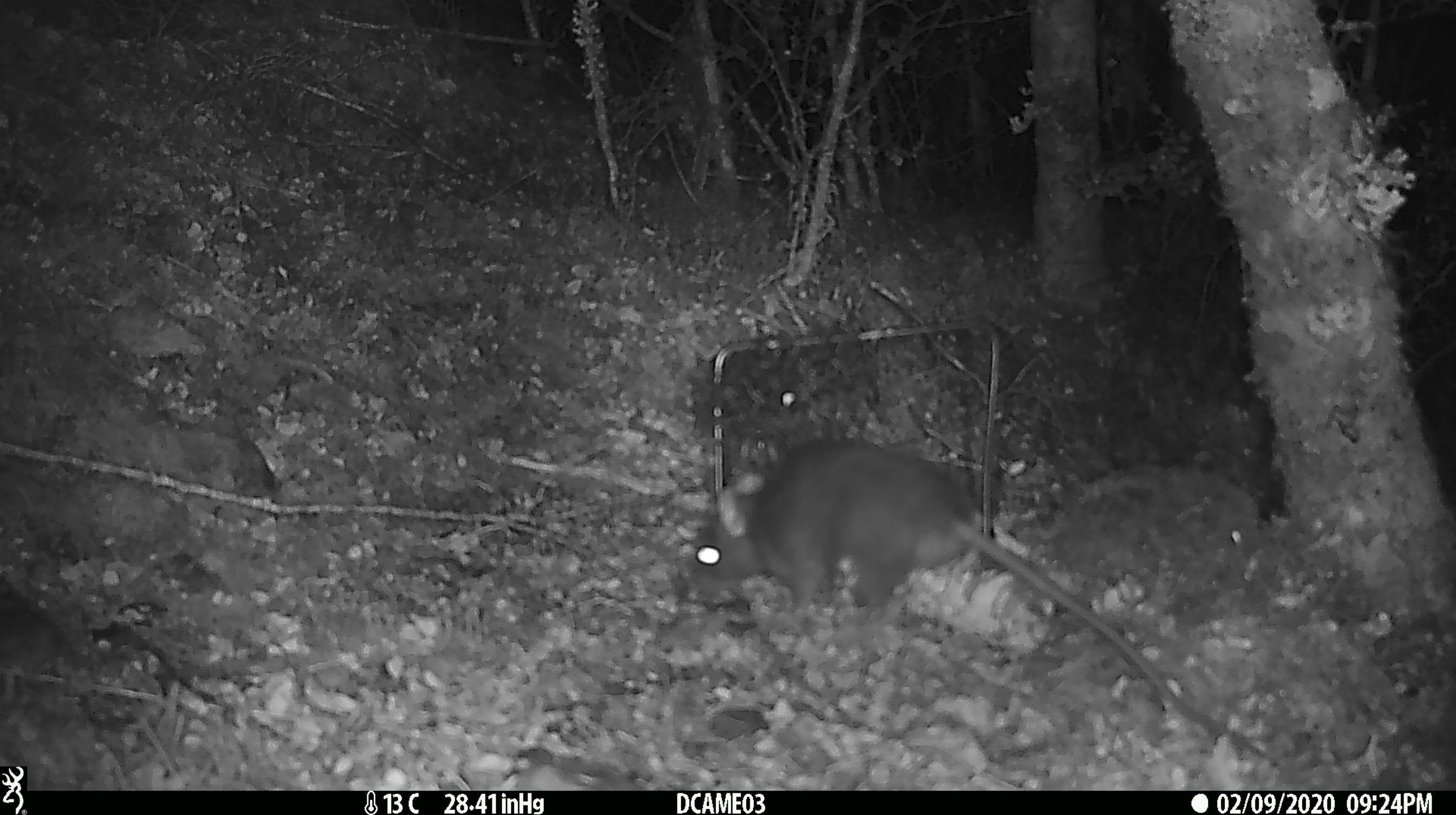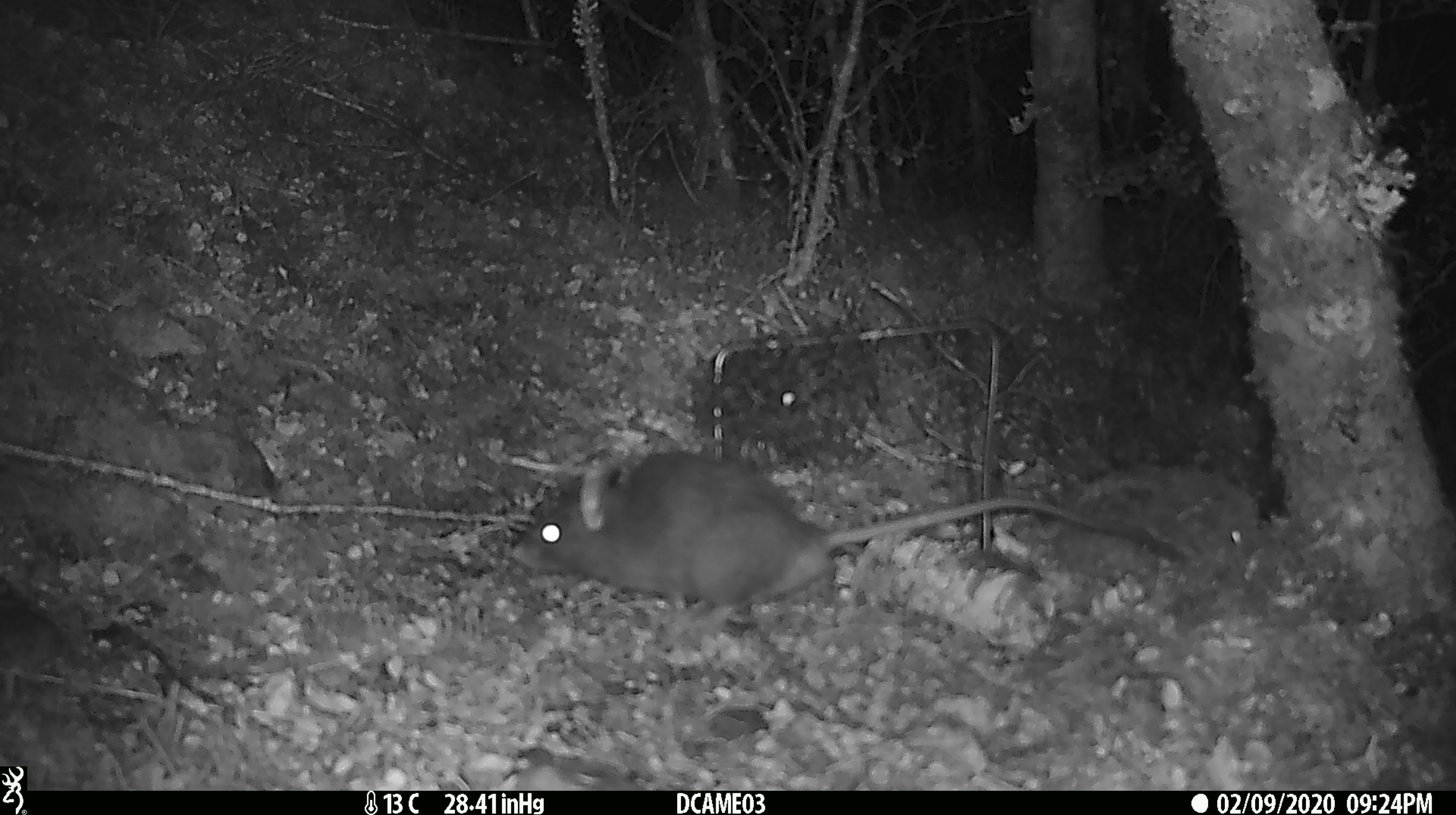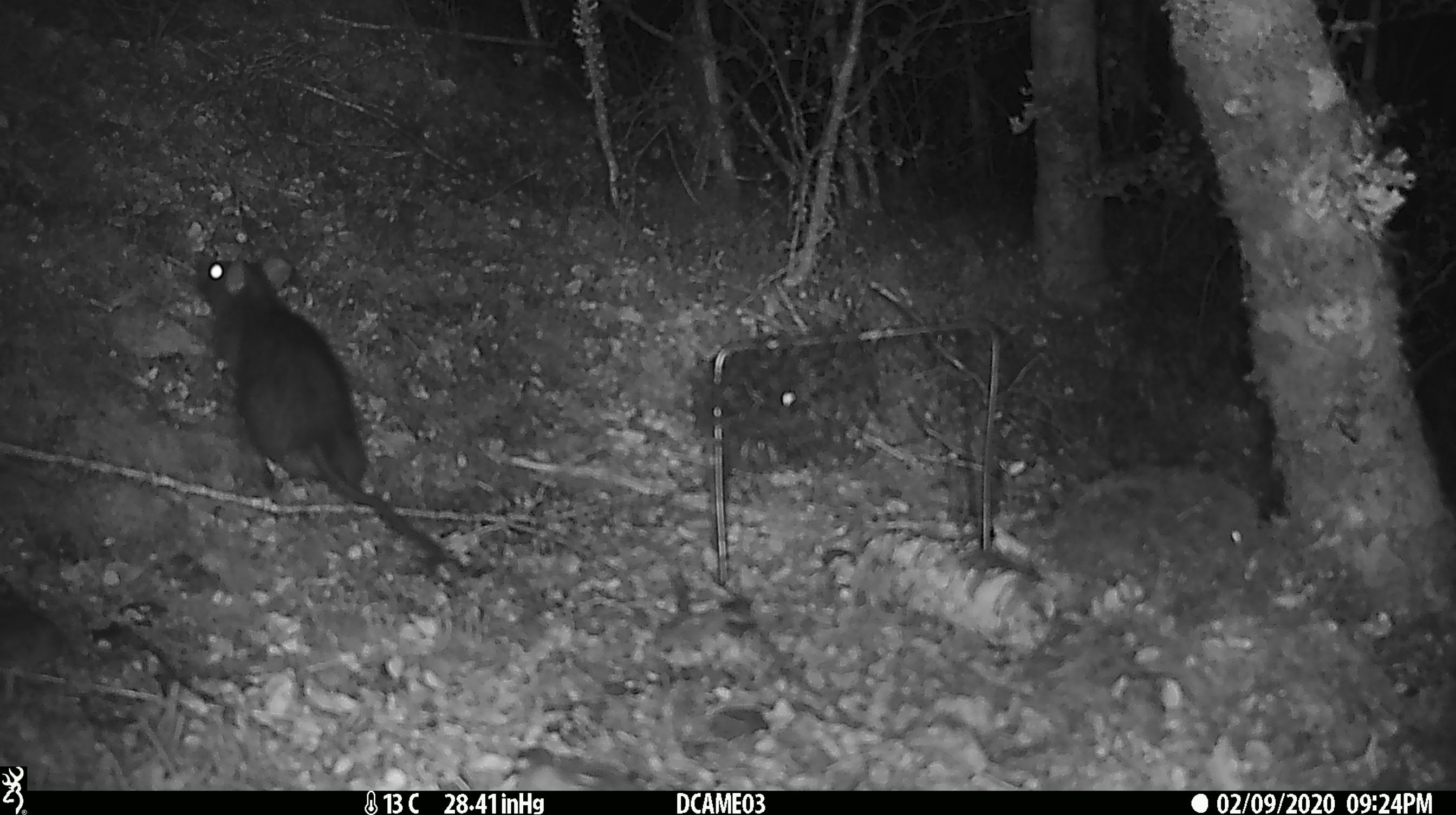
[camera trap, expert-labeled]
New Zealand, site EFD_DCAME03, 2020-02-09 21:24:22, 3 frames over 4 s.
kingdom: Animalia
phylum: Chordata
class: Mammalia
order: Rodentia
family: Muridae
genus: Rattus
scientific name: Rattus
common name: rat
Rat (Rattus).